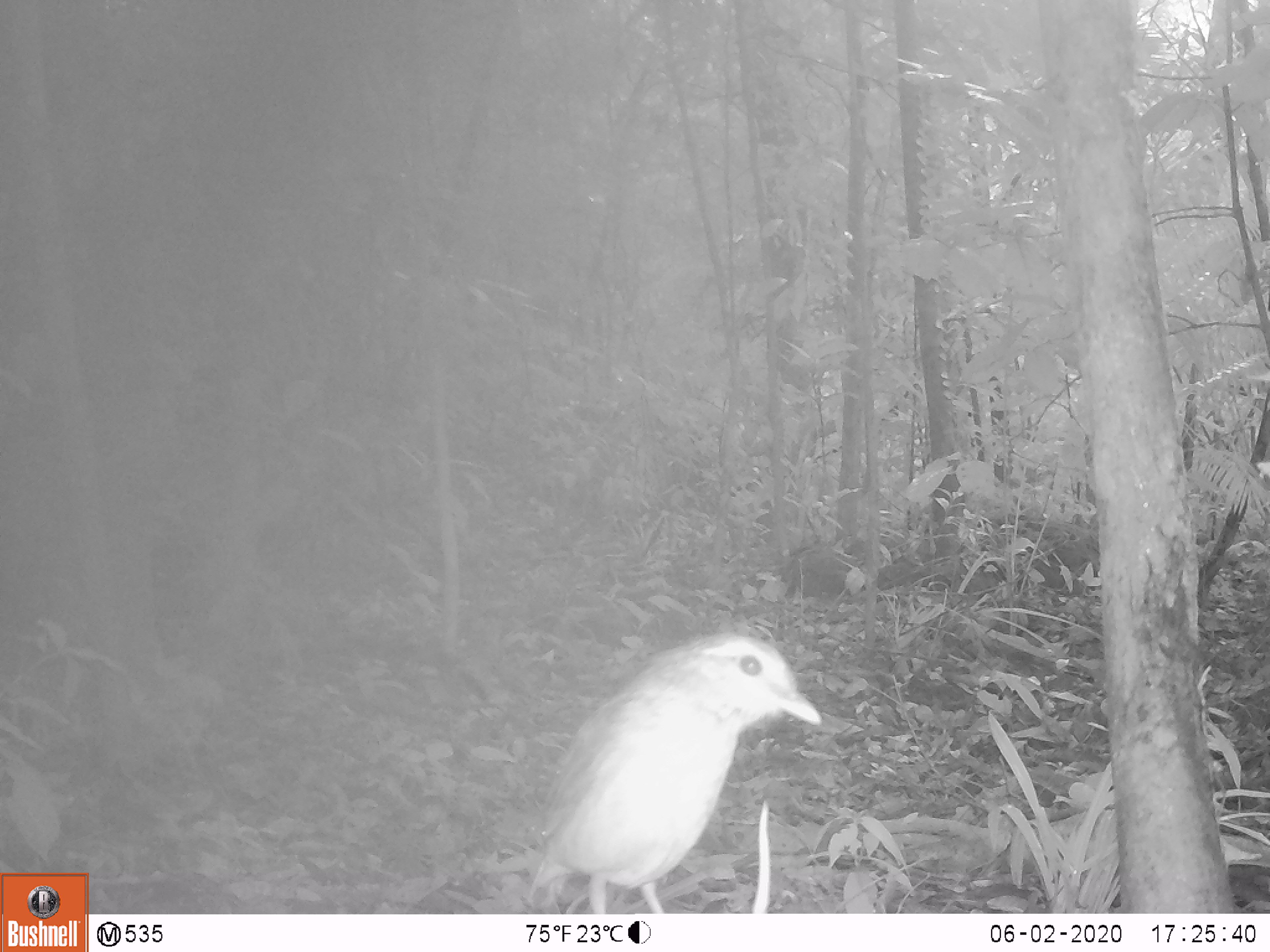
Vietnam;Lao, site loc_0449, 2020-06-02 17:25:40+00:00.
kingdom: Animalia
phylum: Chordata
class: Aves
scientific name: Aves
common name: bird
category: unidentified bird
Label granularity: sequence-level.